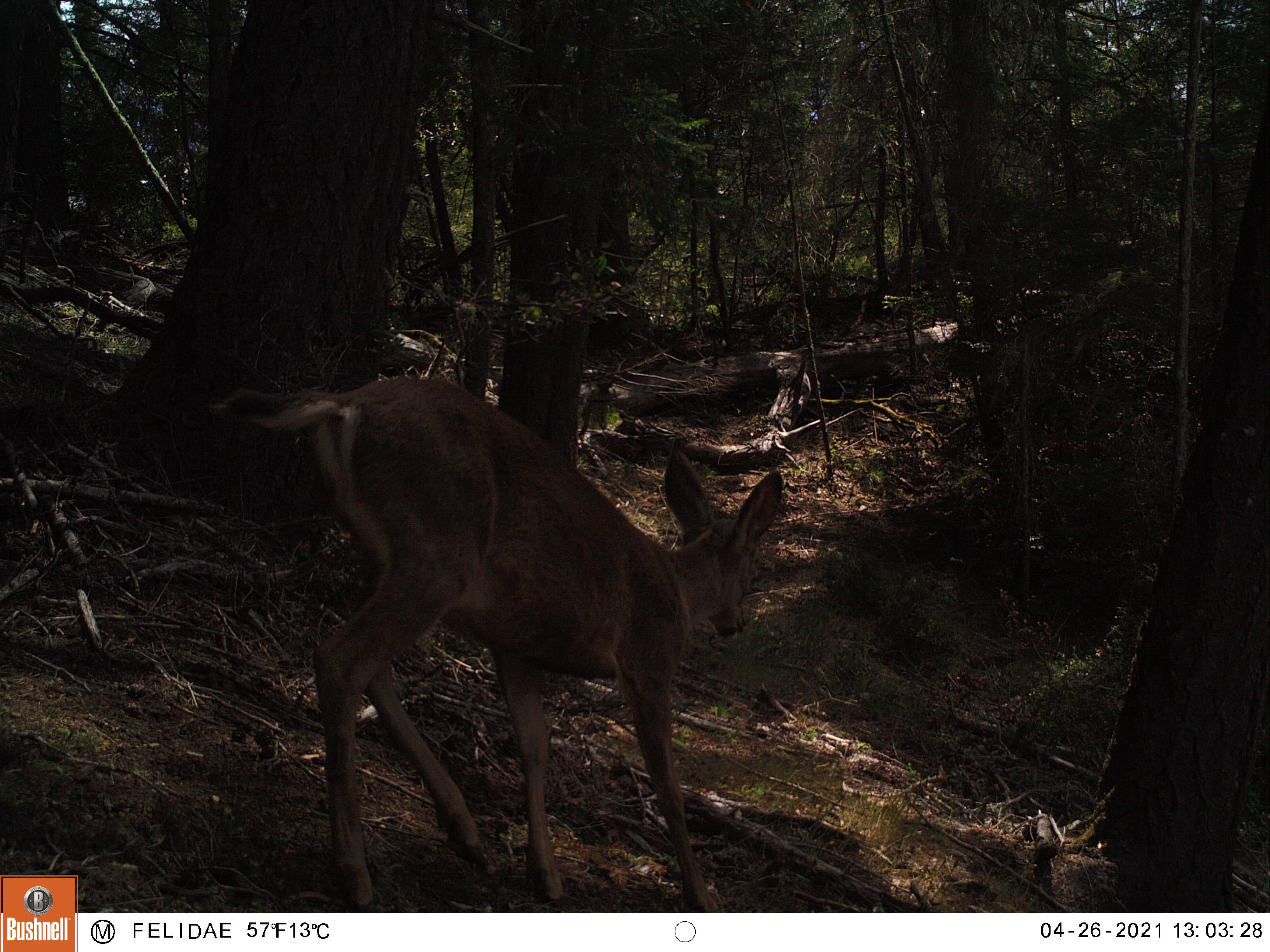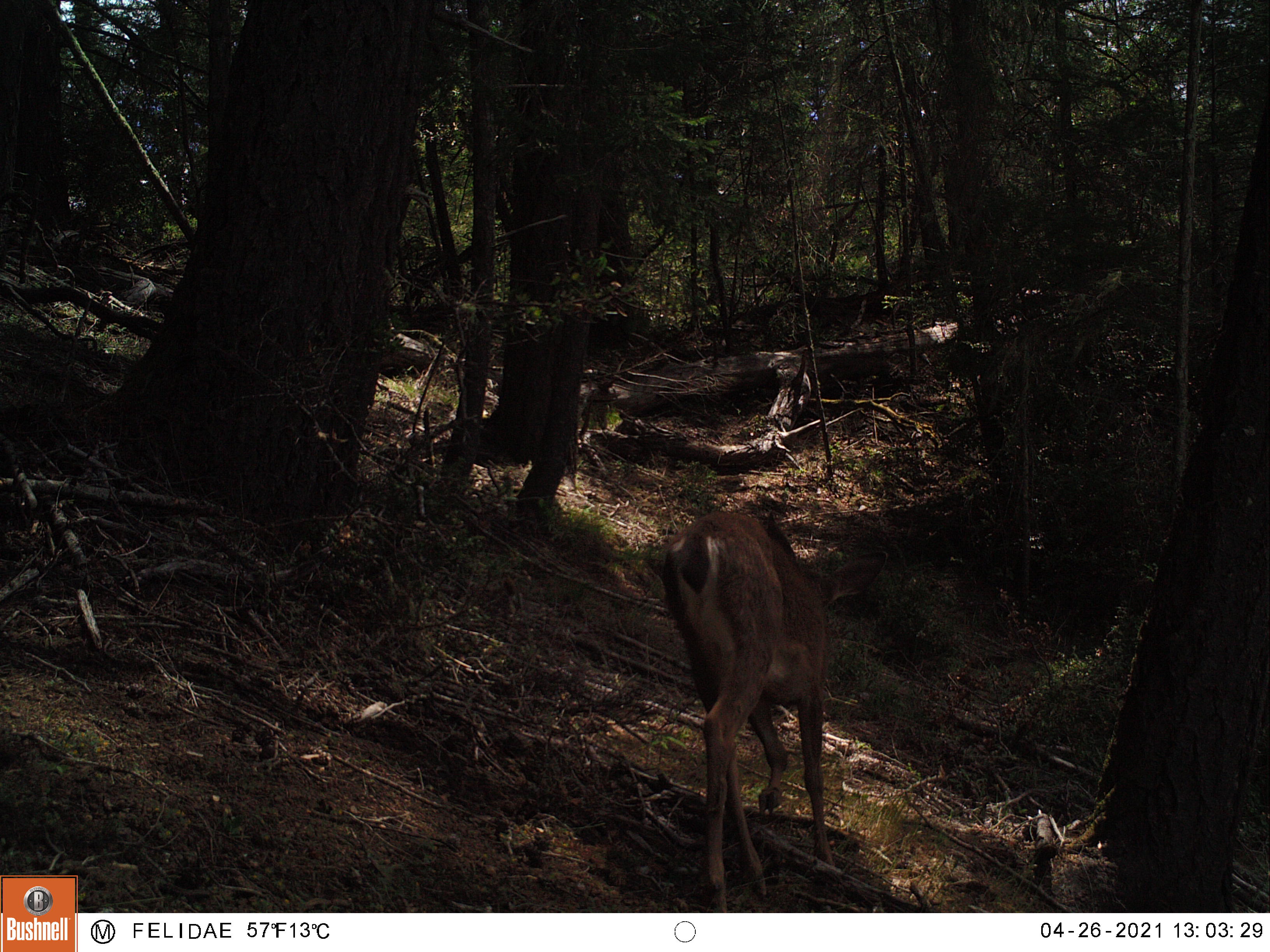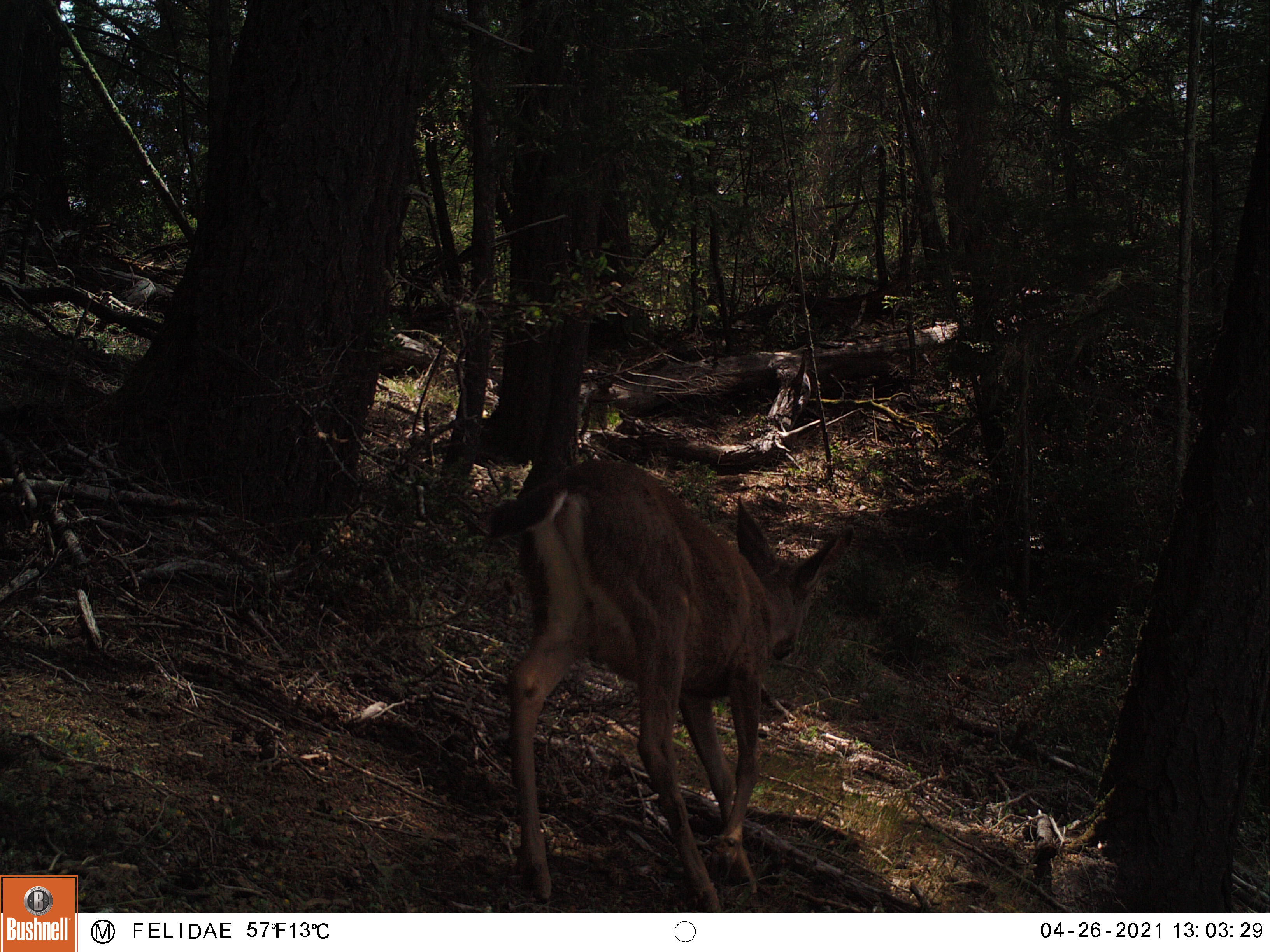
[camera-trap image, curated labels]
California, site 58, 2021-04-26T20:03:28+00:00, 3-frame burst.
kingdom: Animalia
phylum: Chordata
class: Mammalia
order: Artiodactyla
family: Cervidae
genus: Odocoileus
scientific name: Odocoileus hemionus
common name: mule deer